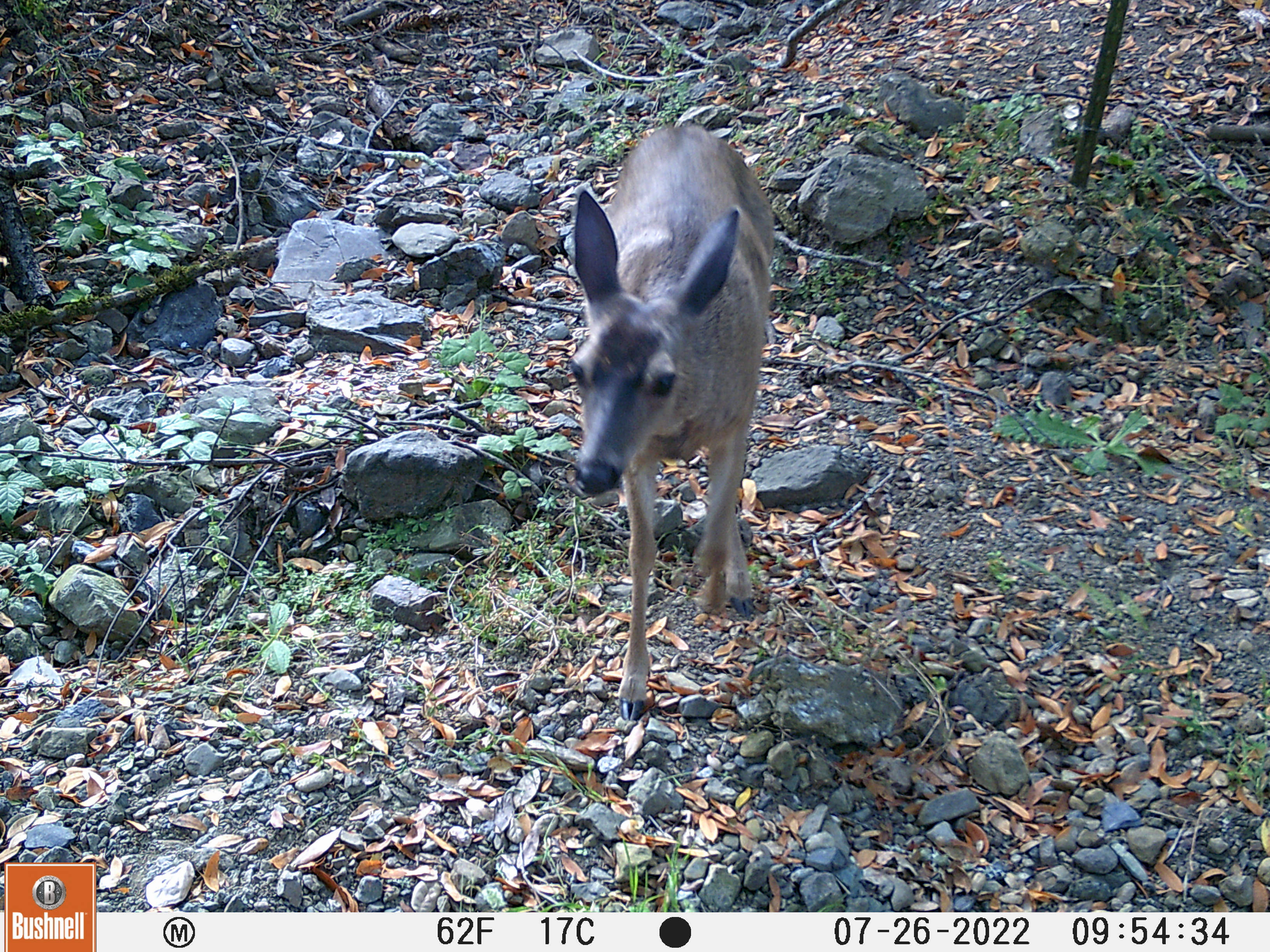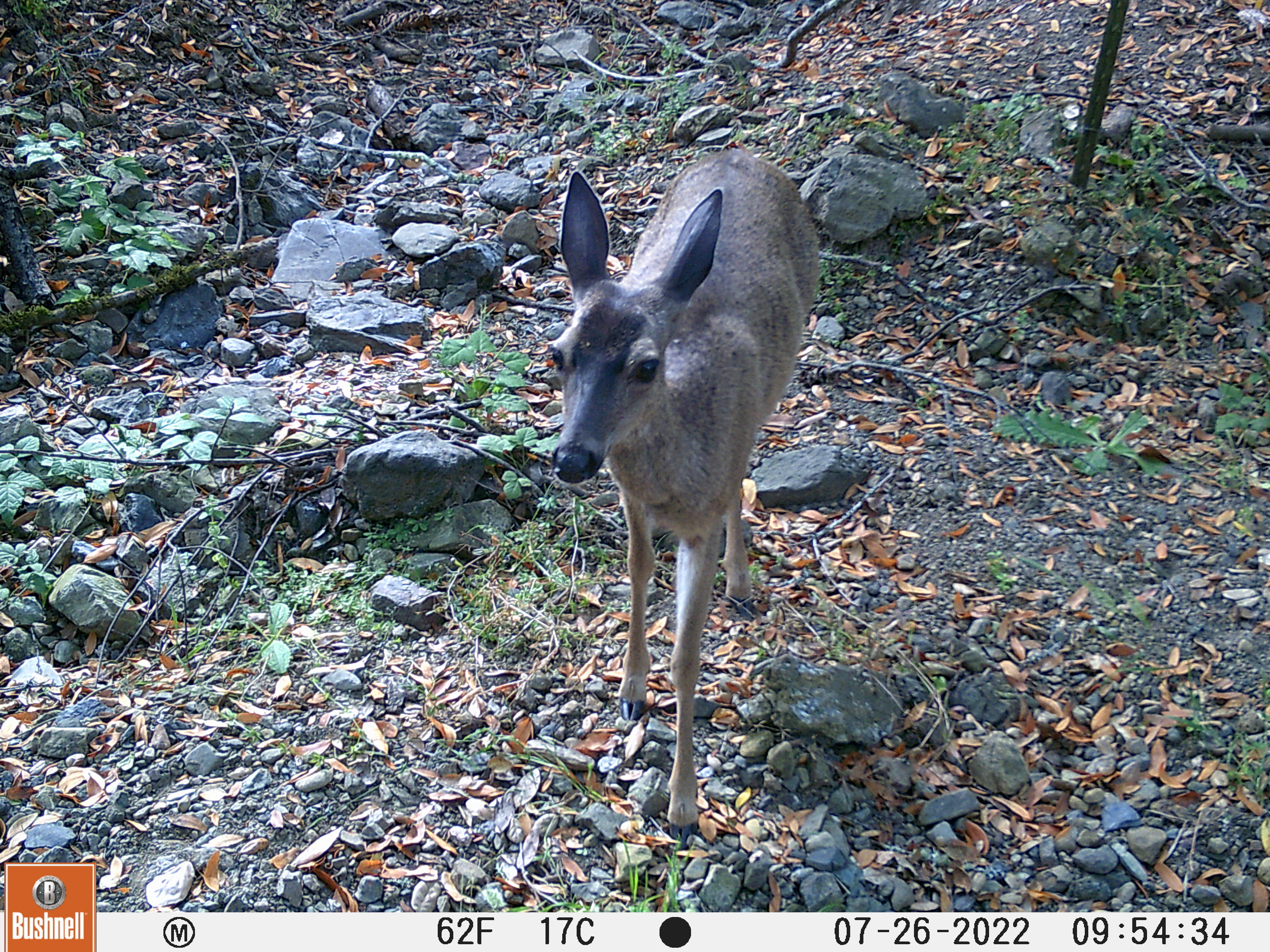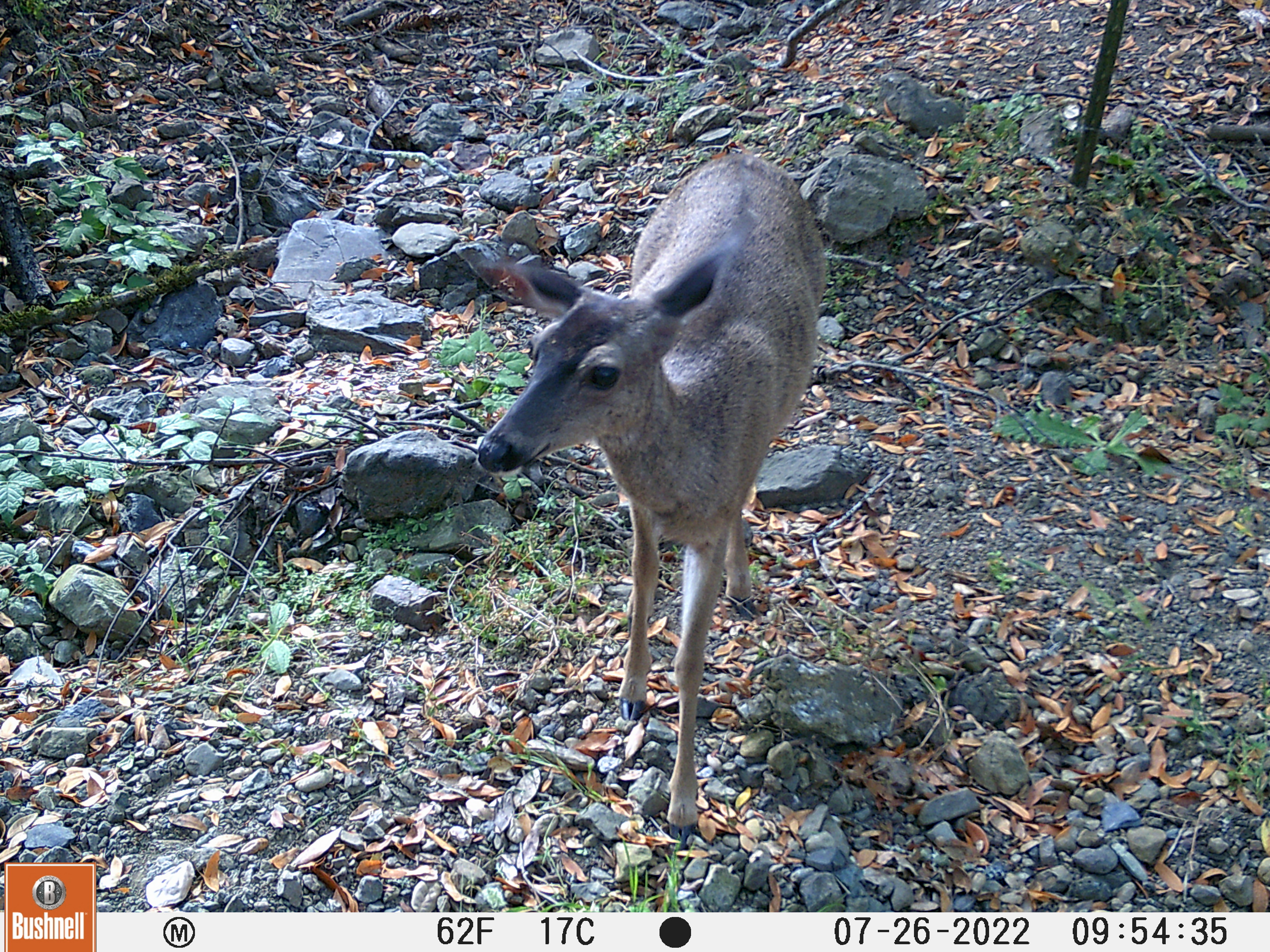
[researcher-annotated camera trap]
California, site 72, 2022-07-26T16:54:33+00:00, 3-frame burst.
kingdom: Animalia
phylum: Chordata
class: Mammalia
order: Artiodactyla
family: Cervidae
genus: Odocoileus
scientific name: Odocoileus hemionus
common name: mule deer